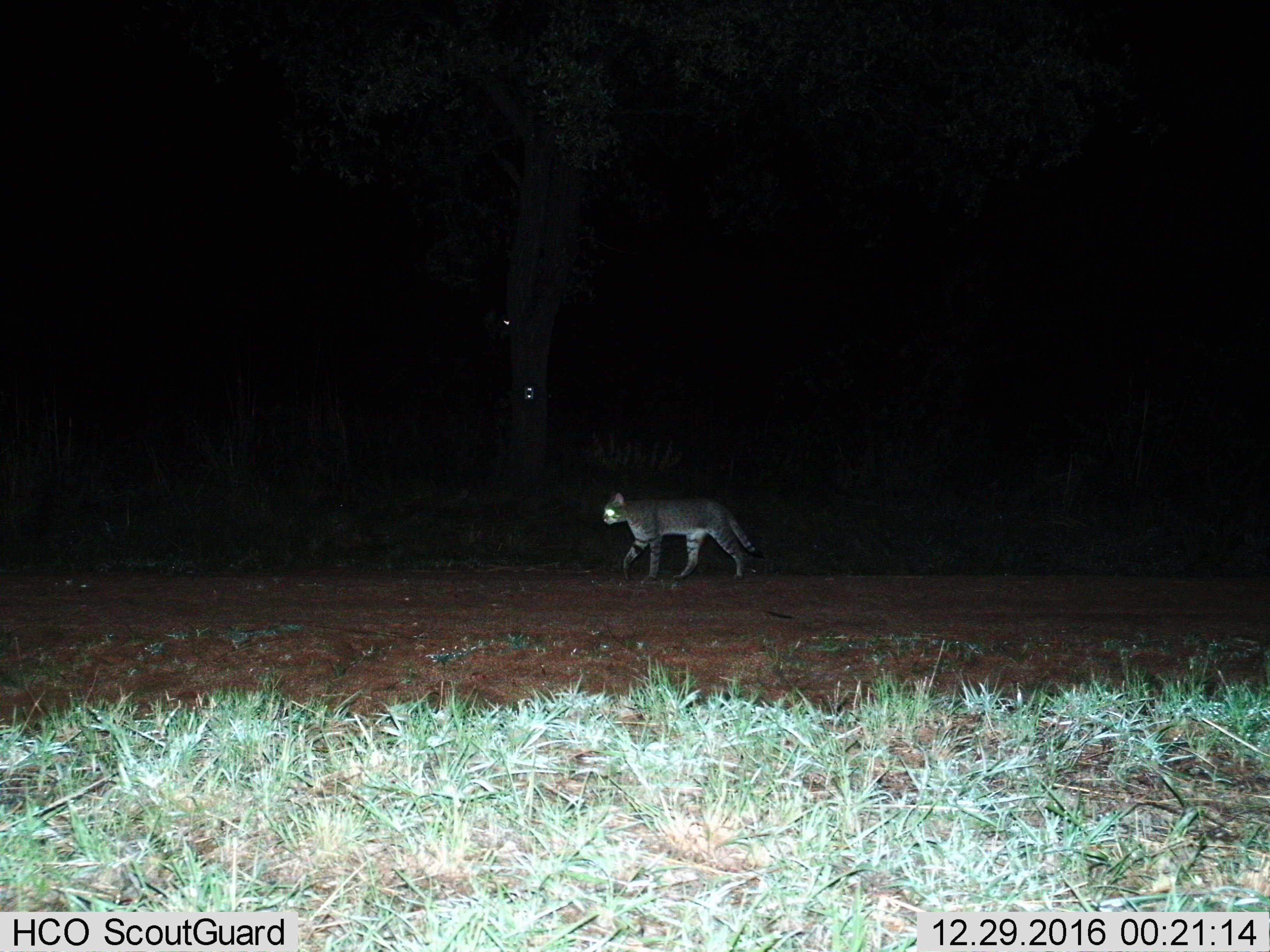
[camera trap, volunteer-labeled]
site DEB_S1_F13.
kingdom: Animalia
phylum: Chordata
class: Mammalia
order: Carnivora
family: Felidae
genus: Felis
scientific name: Felis lybica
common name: african wild cat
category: africanwildcat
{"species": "africanwildcat (african wild cat) (Felis lybica)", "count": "1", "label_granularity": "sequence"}